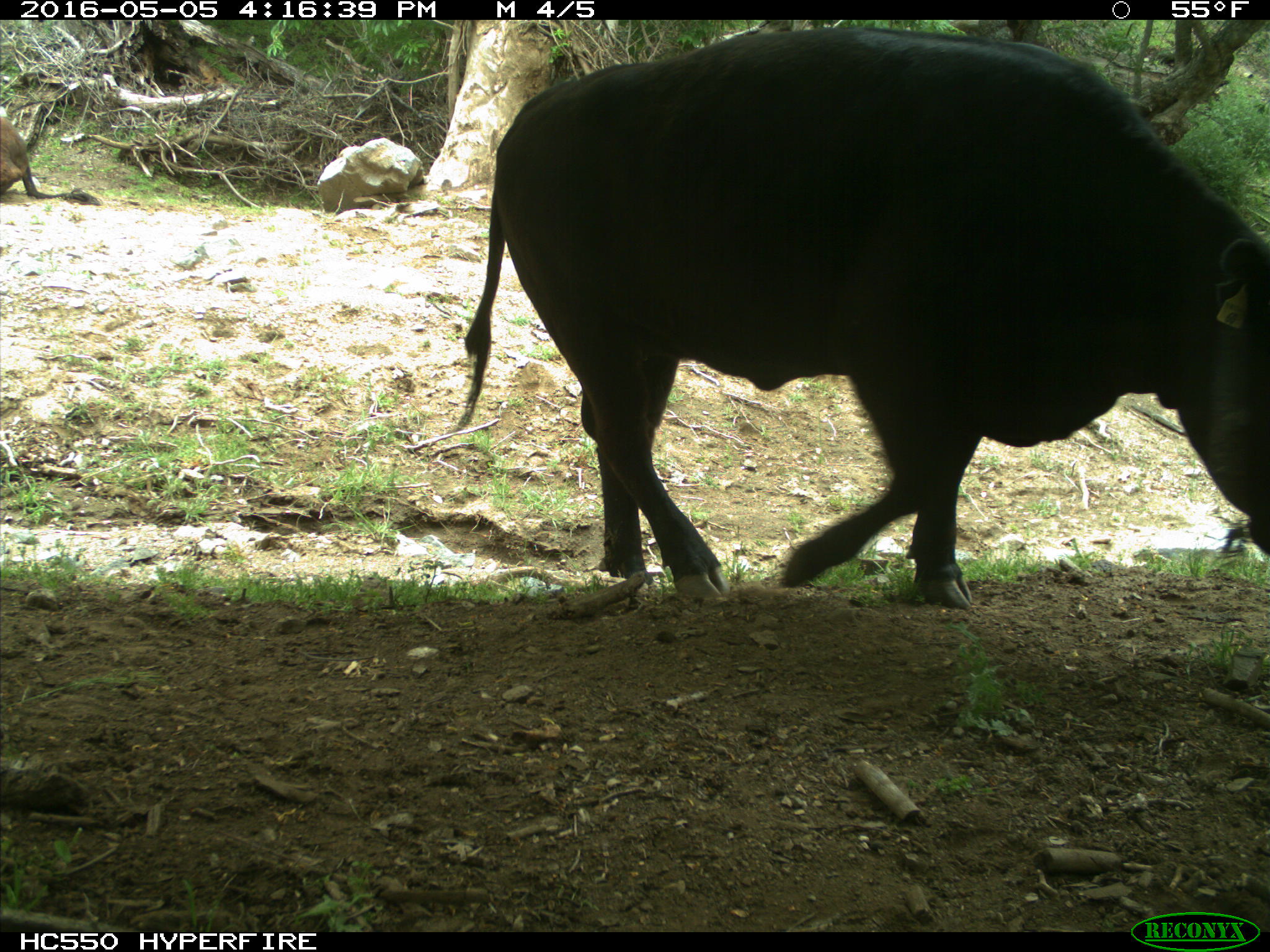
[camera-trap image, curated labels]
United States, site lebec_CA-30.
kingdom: Animalia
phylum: Chordata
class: Mammalia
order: Artiodactyla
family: Bovidae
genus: Bos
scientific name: Bos taurus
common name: domestic cow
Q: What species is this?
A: Bos taurus (domestic cow).